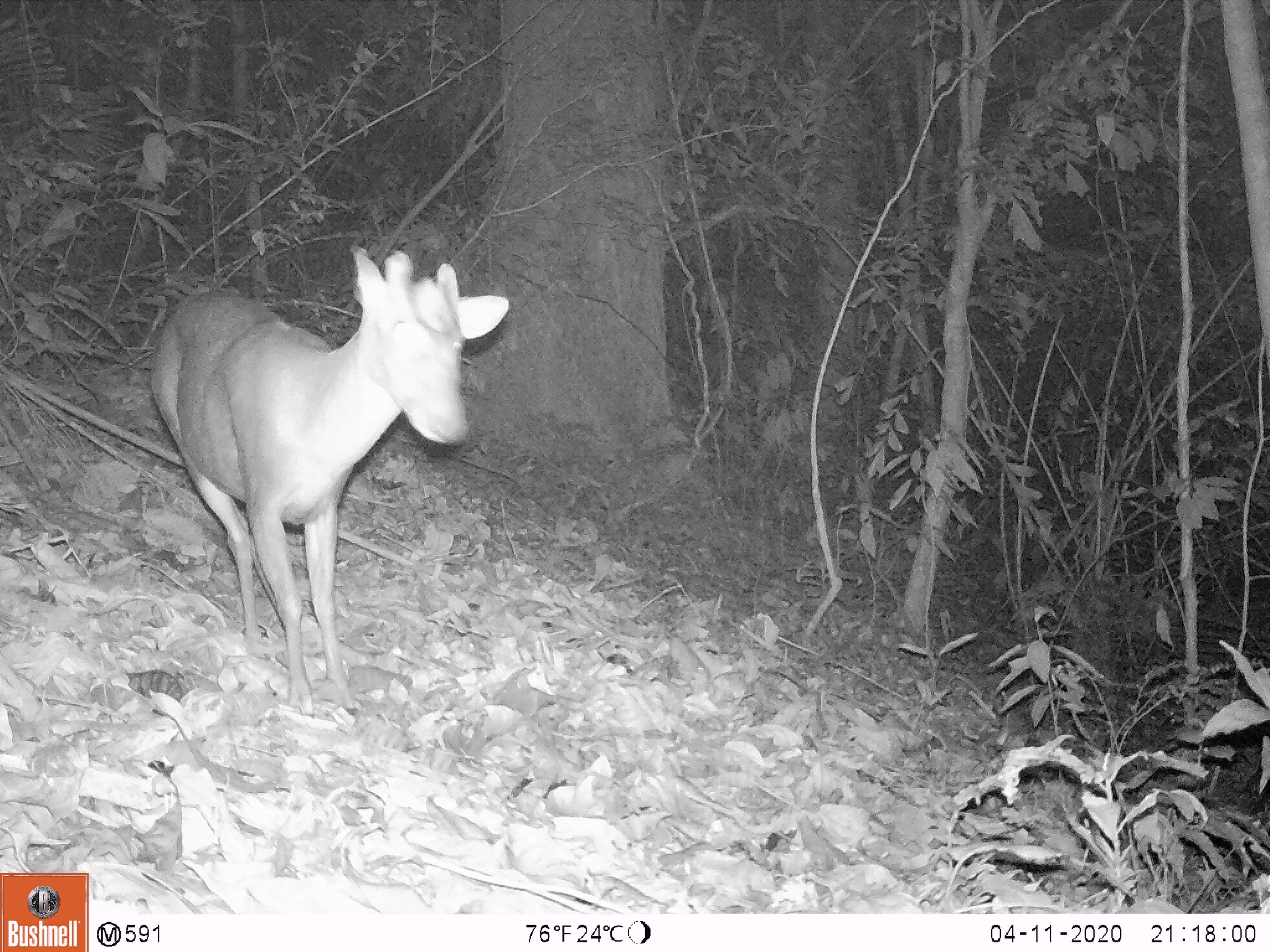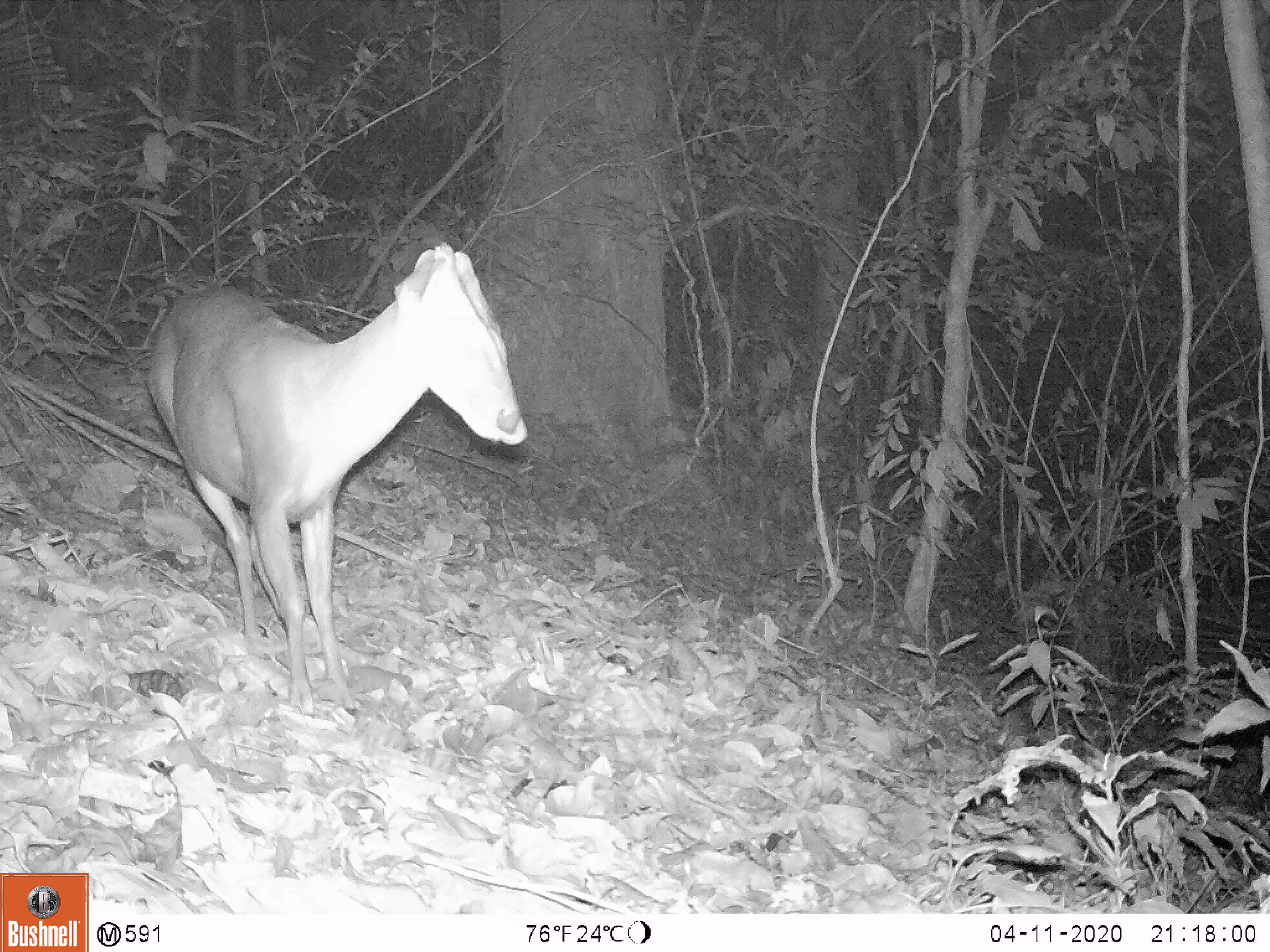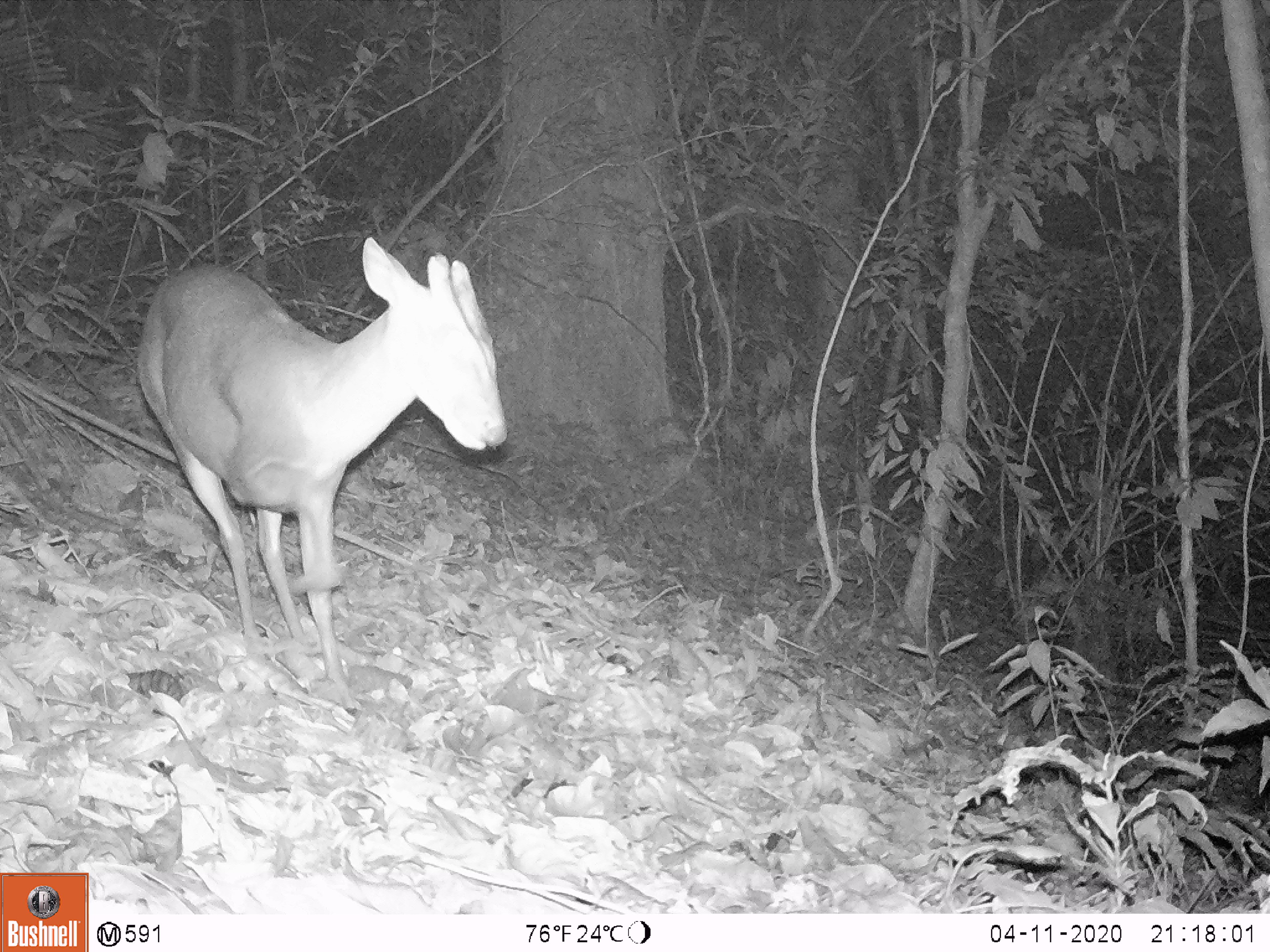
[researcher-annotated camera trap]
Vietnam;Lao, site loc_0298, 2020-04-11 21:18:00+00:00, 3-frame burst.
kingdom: Animalia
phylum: Chordata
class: Mammalia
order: Artiodactyla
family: Cervidae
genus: Muntiacus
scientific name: Muntiacus rooseveltorum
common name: roosevelt's muntjac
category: roosevelts muntjac group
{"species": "roosevelts muntjac group (roosevelt's muntjac) (Muntiacus rooseveltorum)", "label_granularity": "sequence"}